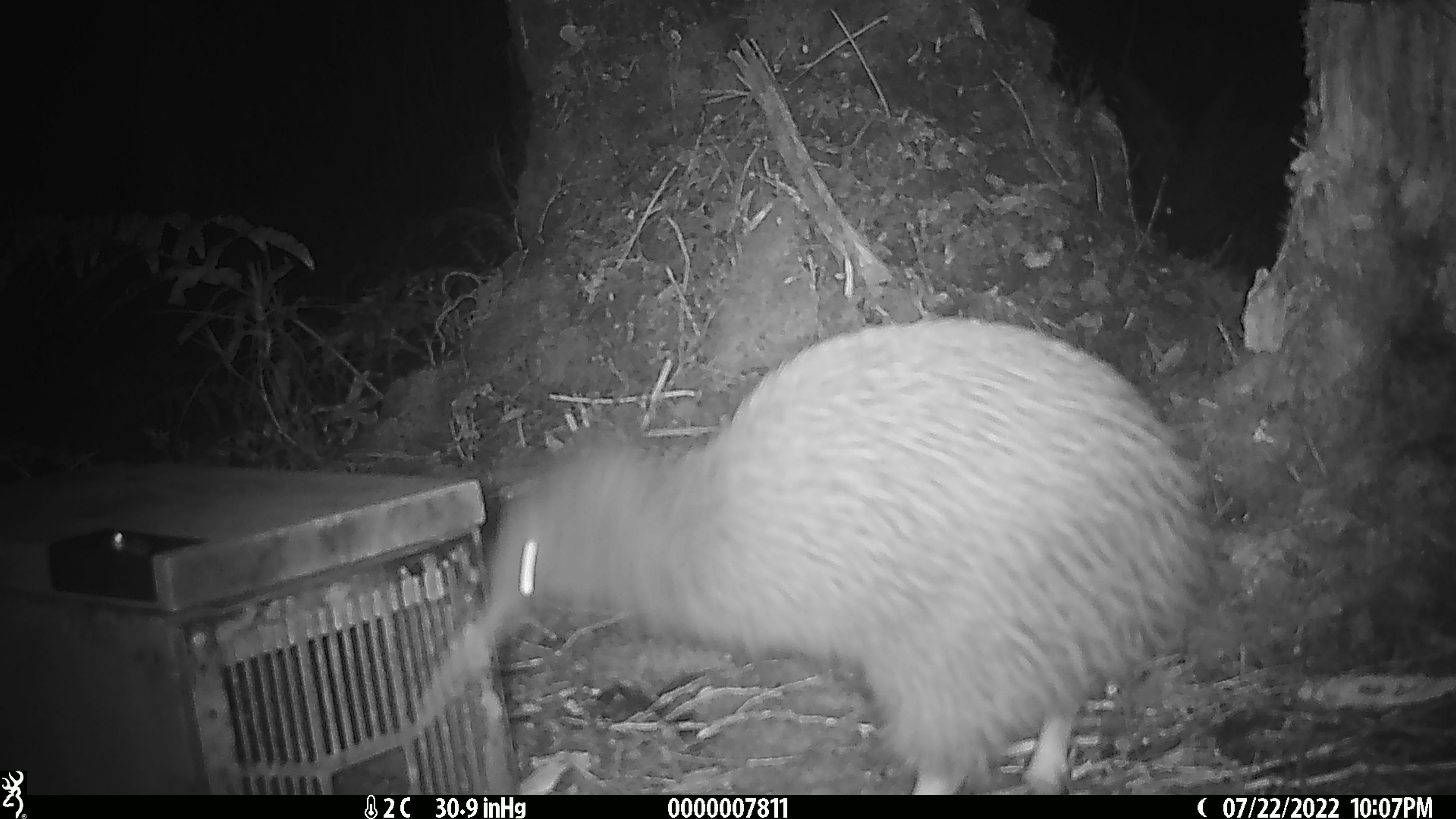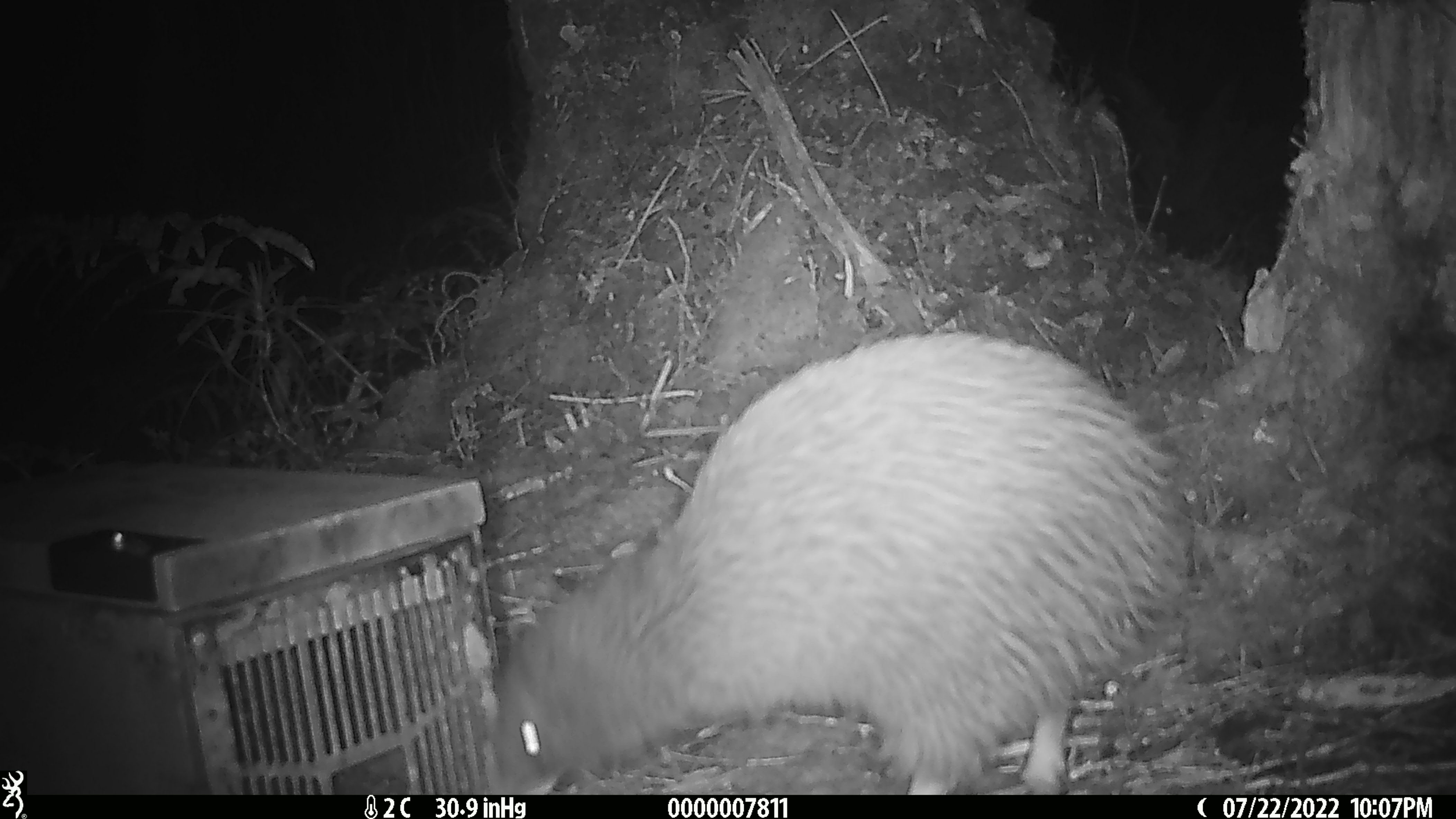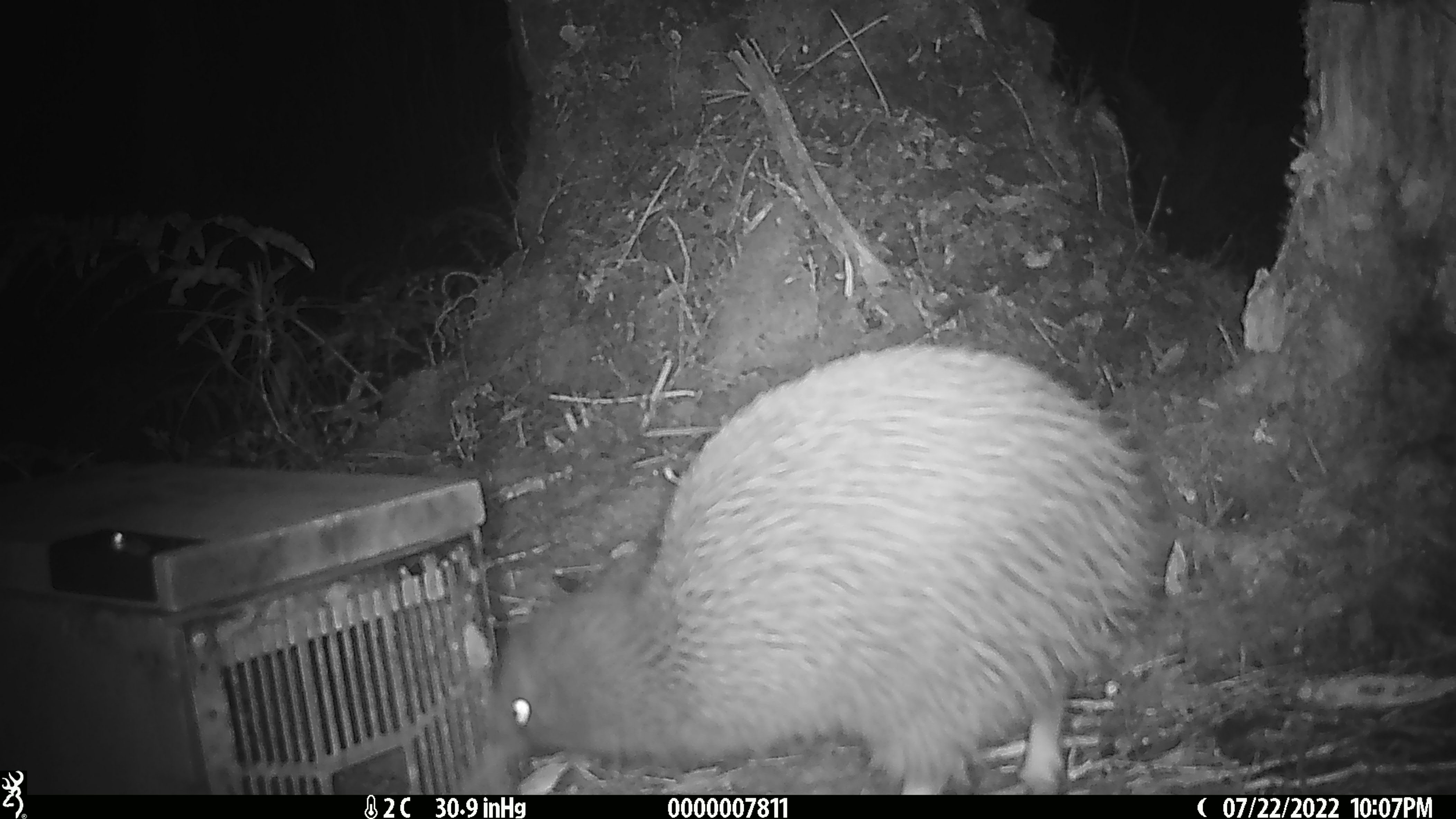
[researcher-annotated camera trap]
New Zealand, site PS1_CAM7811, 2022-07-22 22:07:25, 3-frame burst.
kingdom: Animalia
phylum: Chordata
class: Aves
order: Apterygiformes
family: Apterygidae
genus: Apteryx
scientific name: Apteryx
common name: kiwi